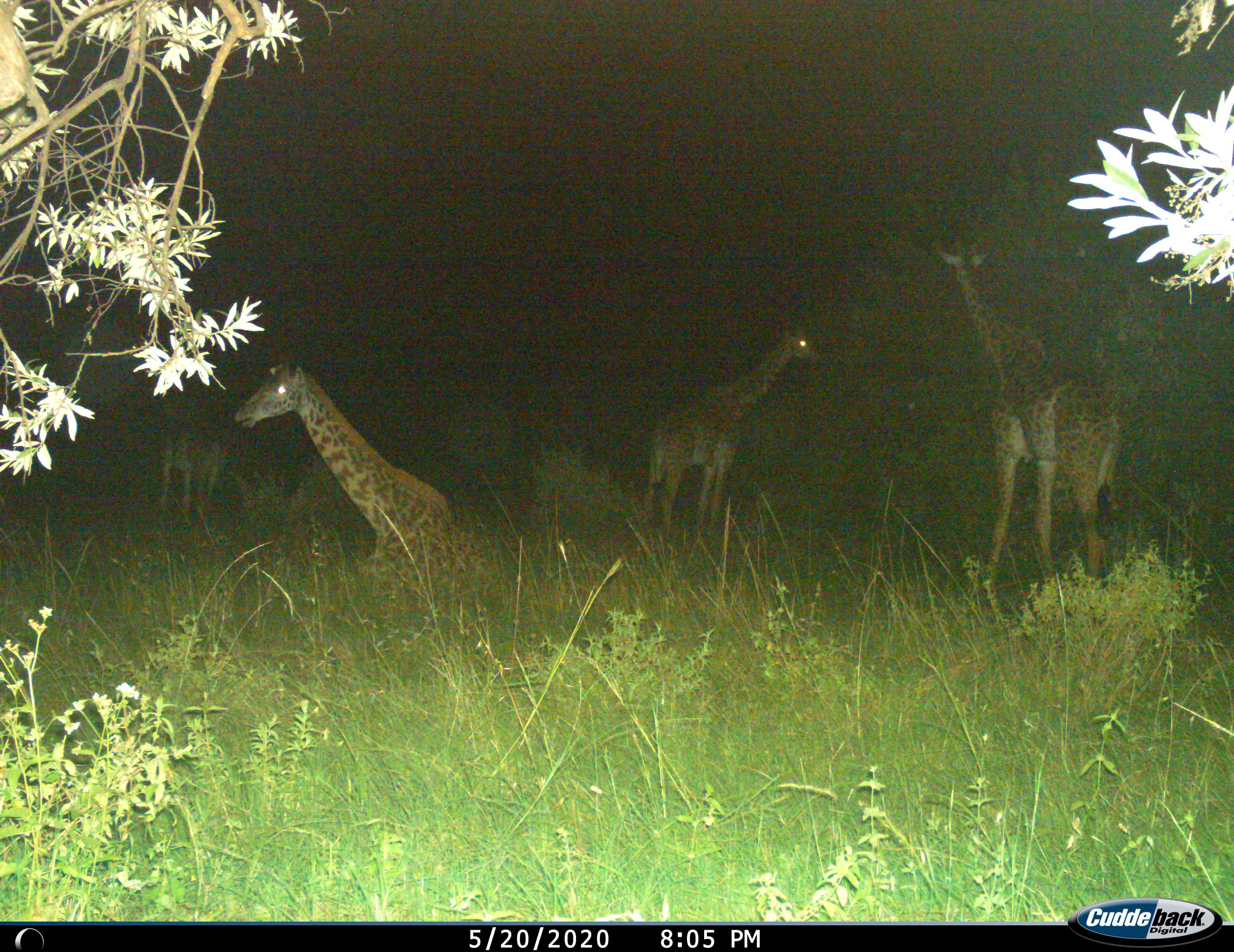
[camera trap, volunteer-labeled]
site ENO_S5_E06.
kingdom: Animalia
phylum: Chordata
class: Mammalia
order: Artiodactyla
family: Giraffidae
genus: Giraffa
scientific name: Giraffa camelopardalis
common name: giraffe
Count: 4.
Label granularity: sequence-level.